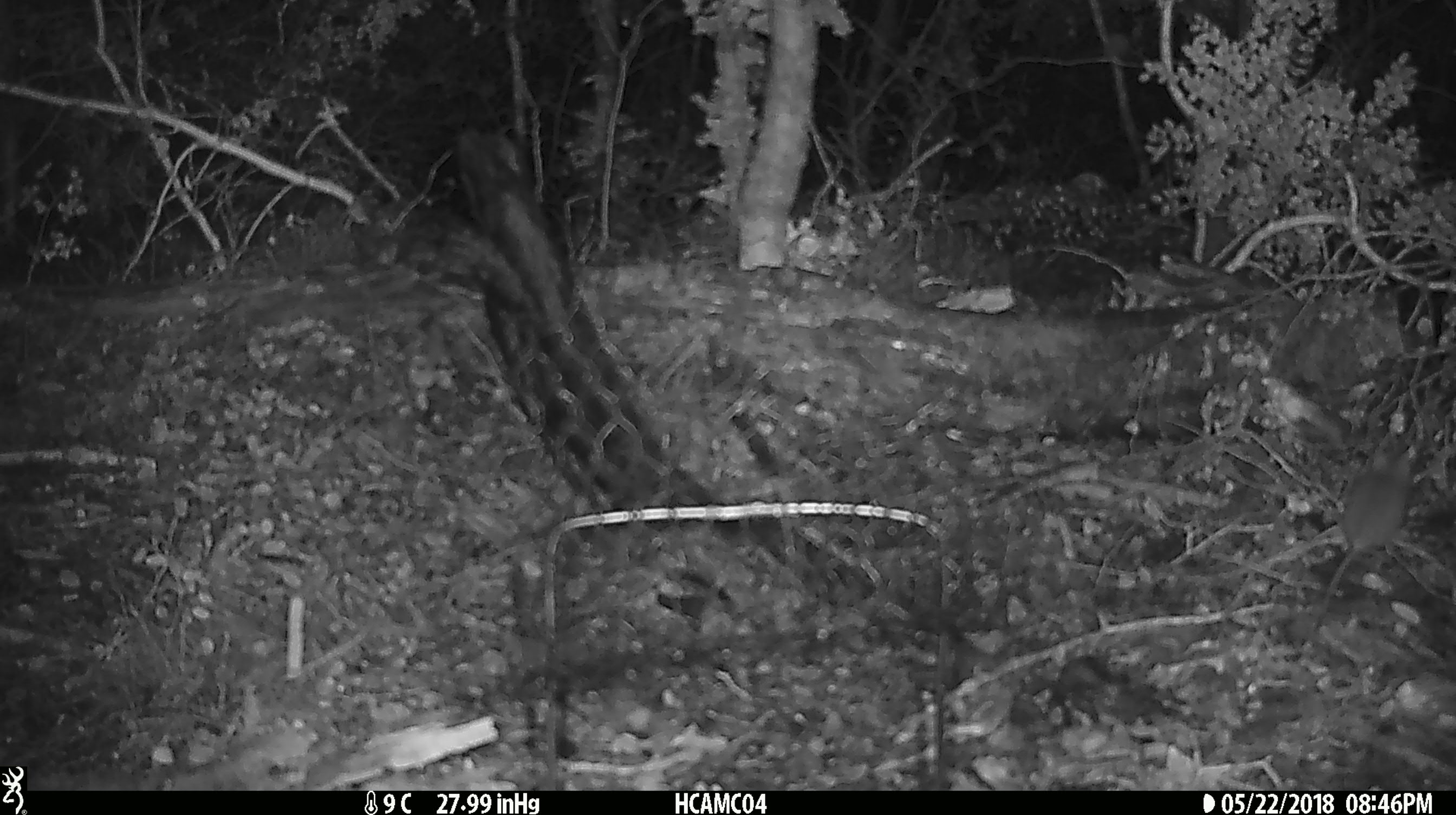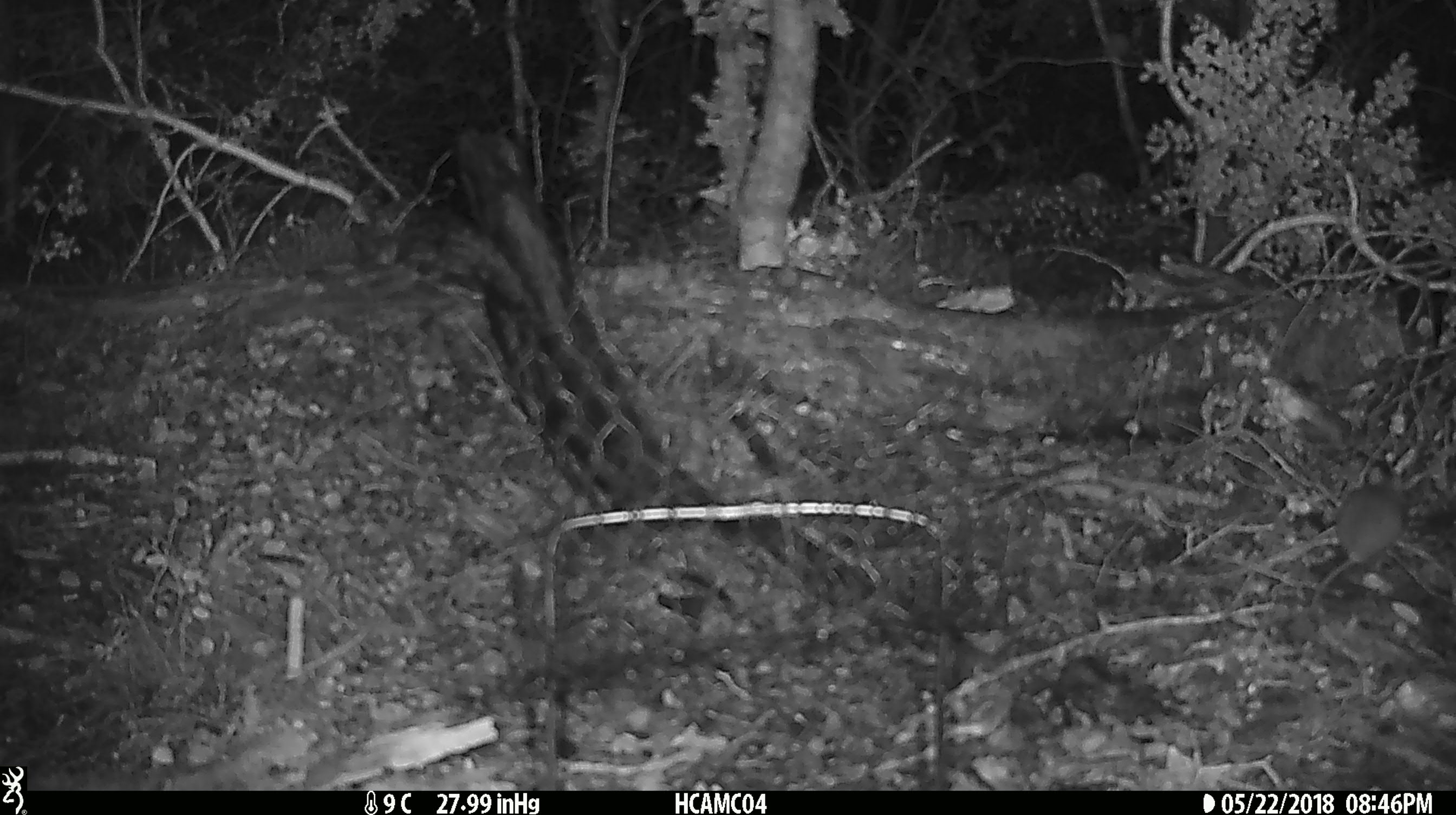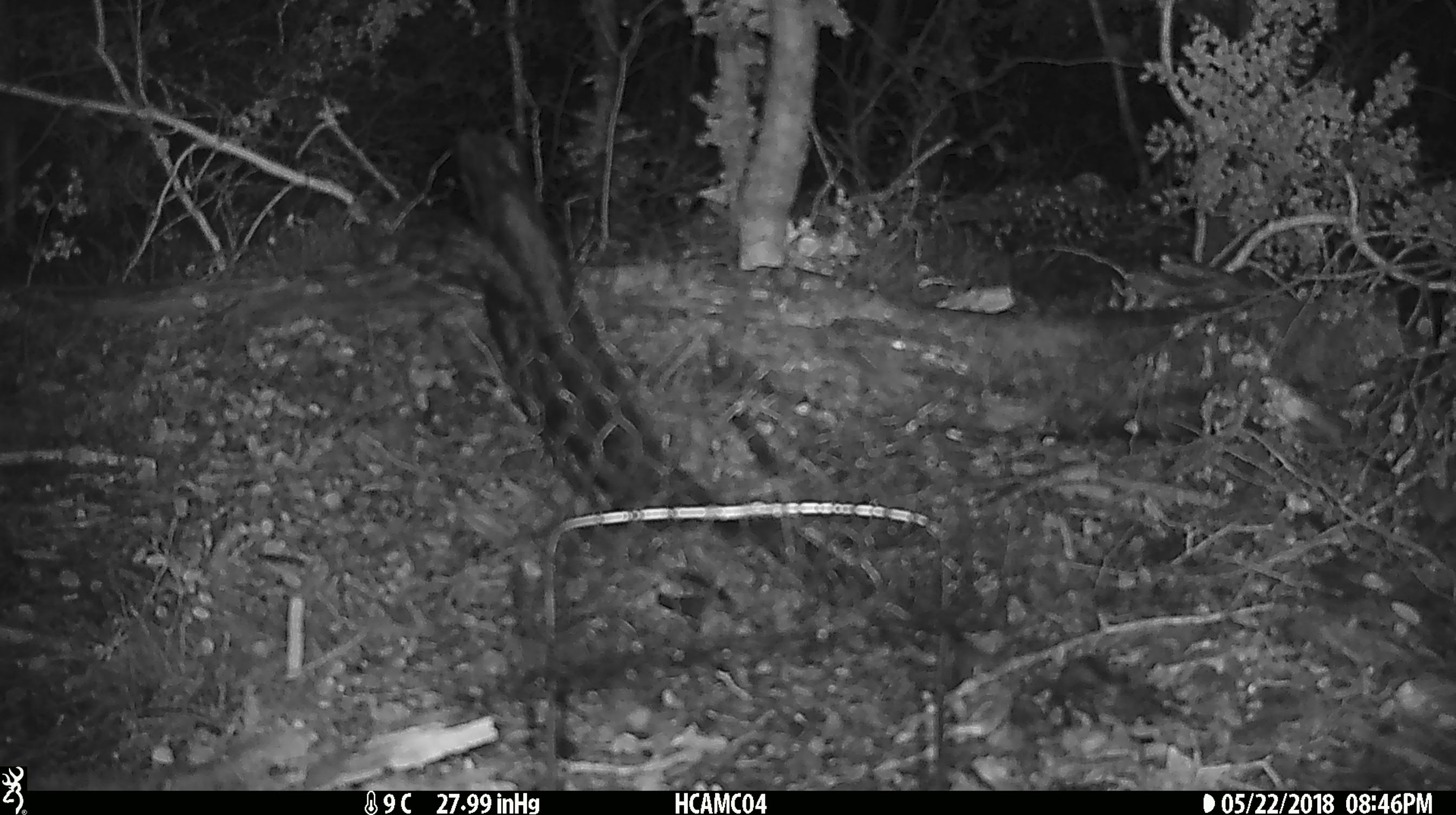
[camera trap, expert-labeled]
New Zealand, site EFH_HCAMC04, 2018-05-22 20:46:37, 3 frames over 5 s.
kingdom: Animalia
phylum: Chordata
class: Mammalia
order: Rodentia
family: Muridae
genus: Mus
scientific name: Mus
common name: mouse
Mouse (Mus).